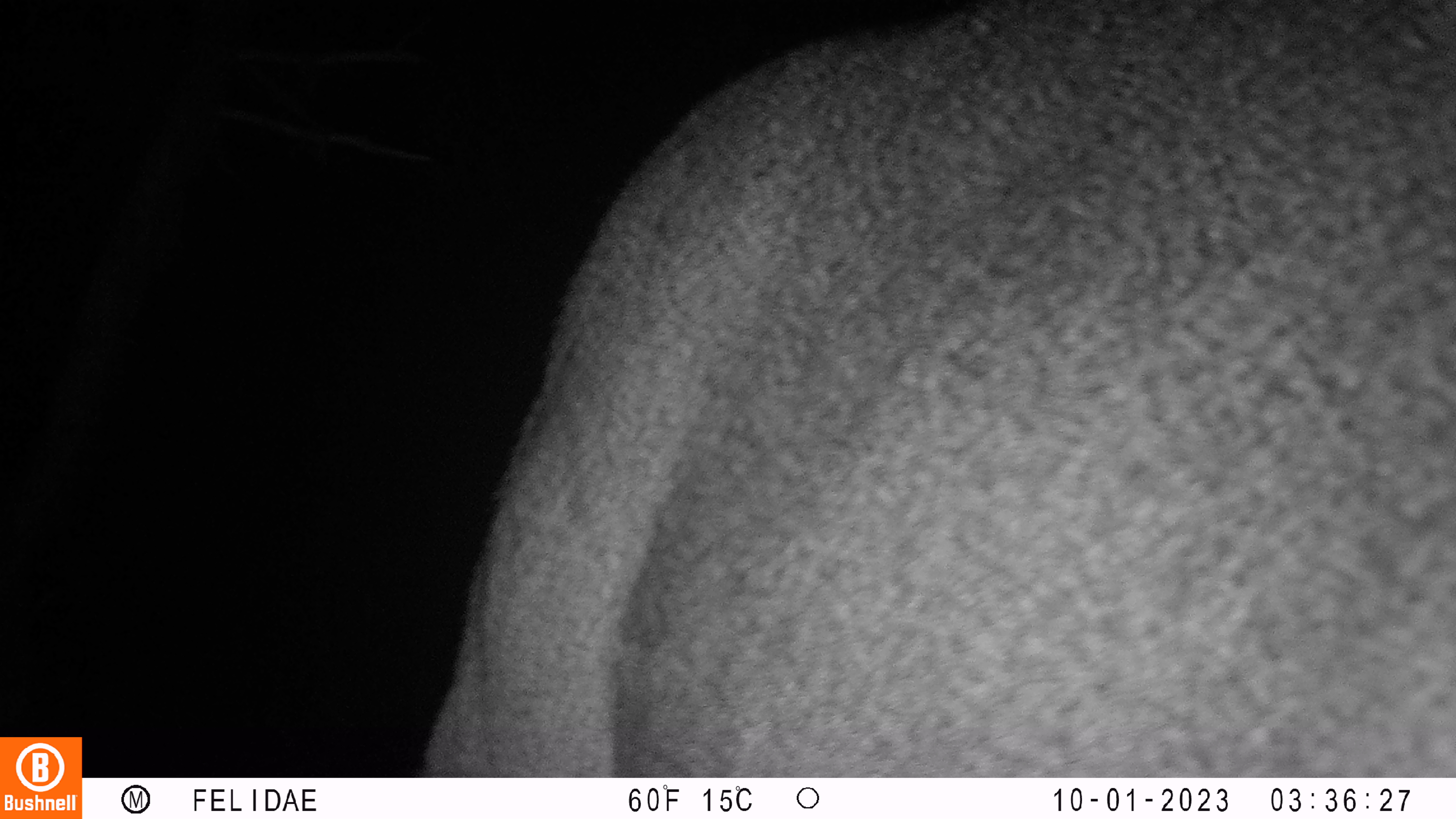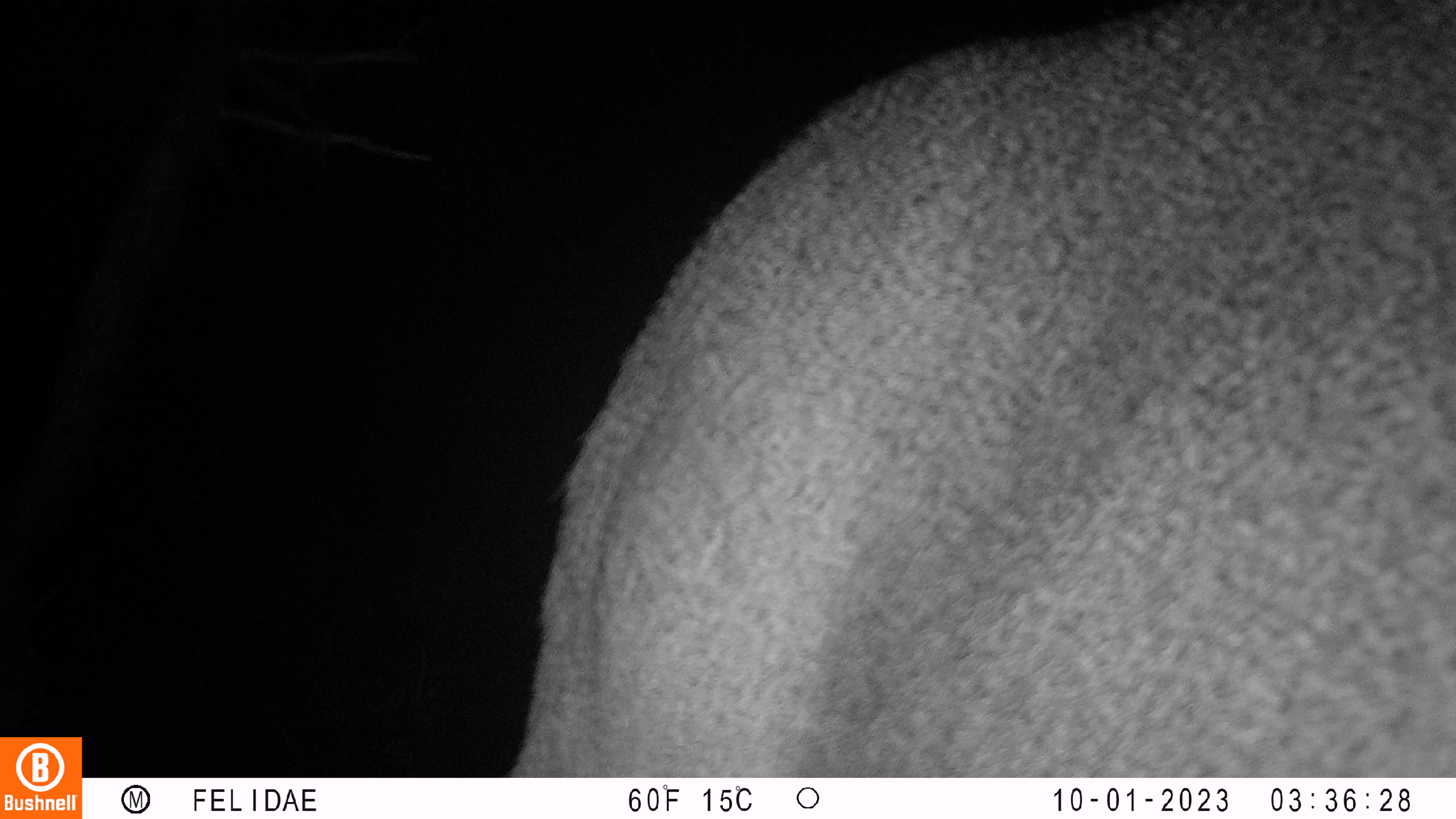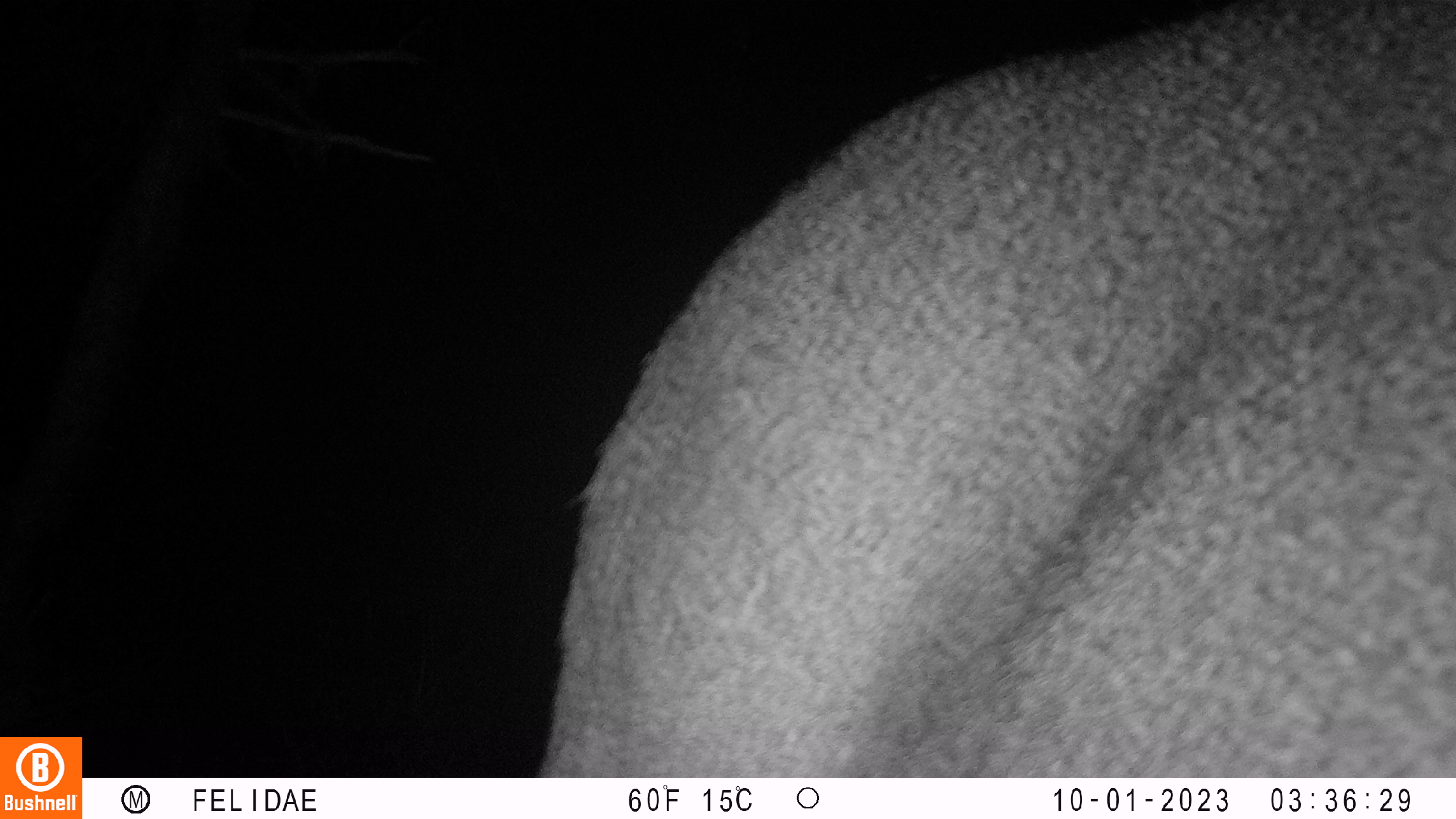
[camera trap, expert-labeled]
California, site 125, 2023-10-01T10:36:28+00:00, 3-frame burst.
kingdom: Animalia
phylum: Chordata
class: Mammalia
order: Artiodactyla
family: Cervidae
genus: Odocoileus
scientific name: Odocoileus hemionus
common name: mule deer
Mule deer (Odocoileus hemionus).